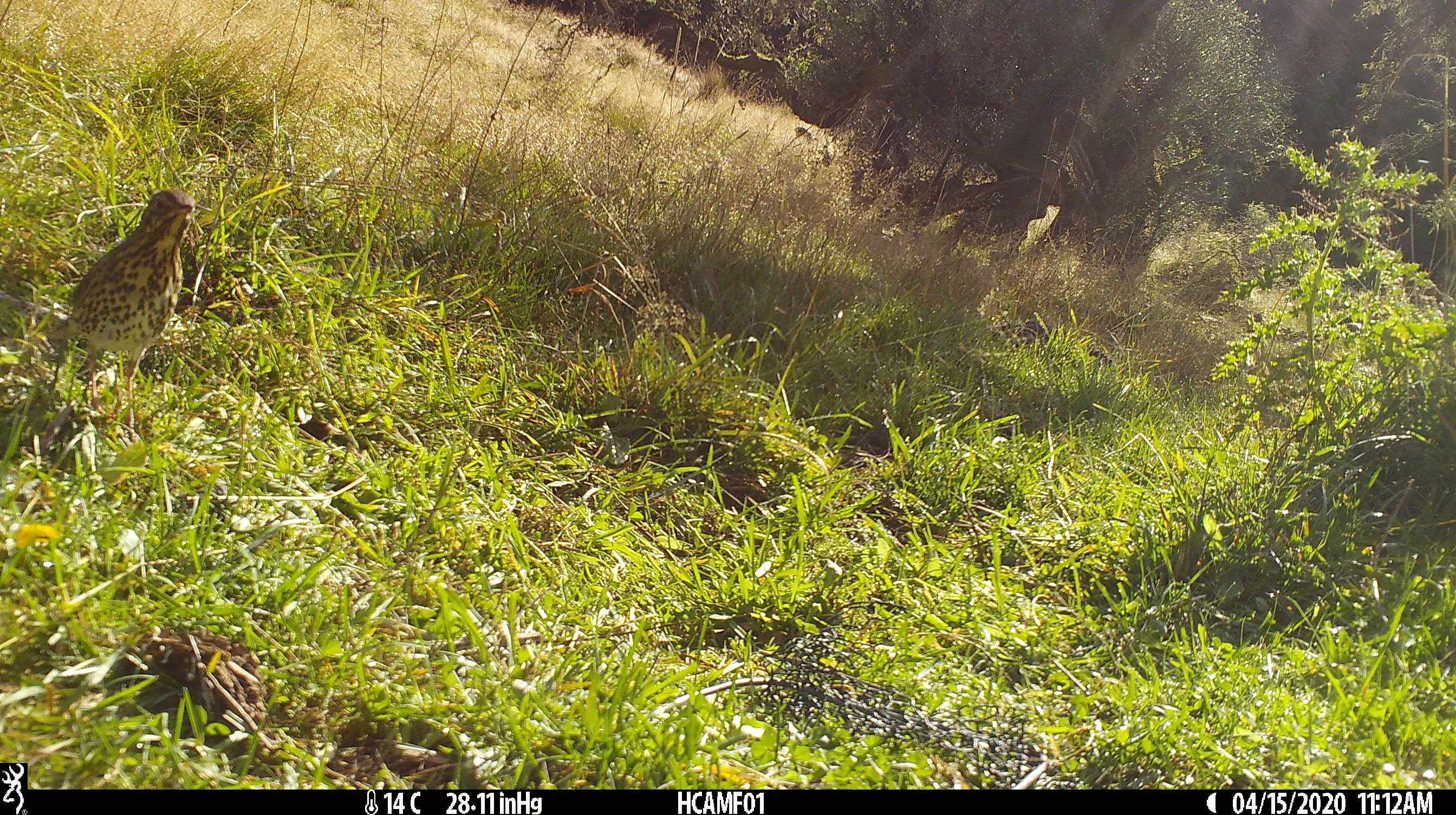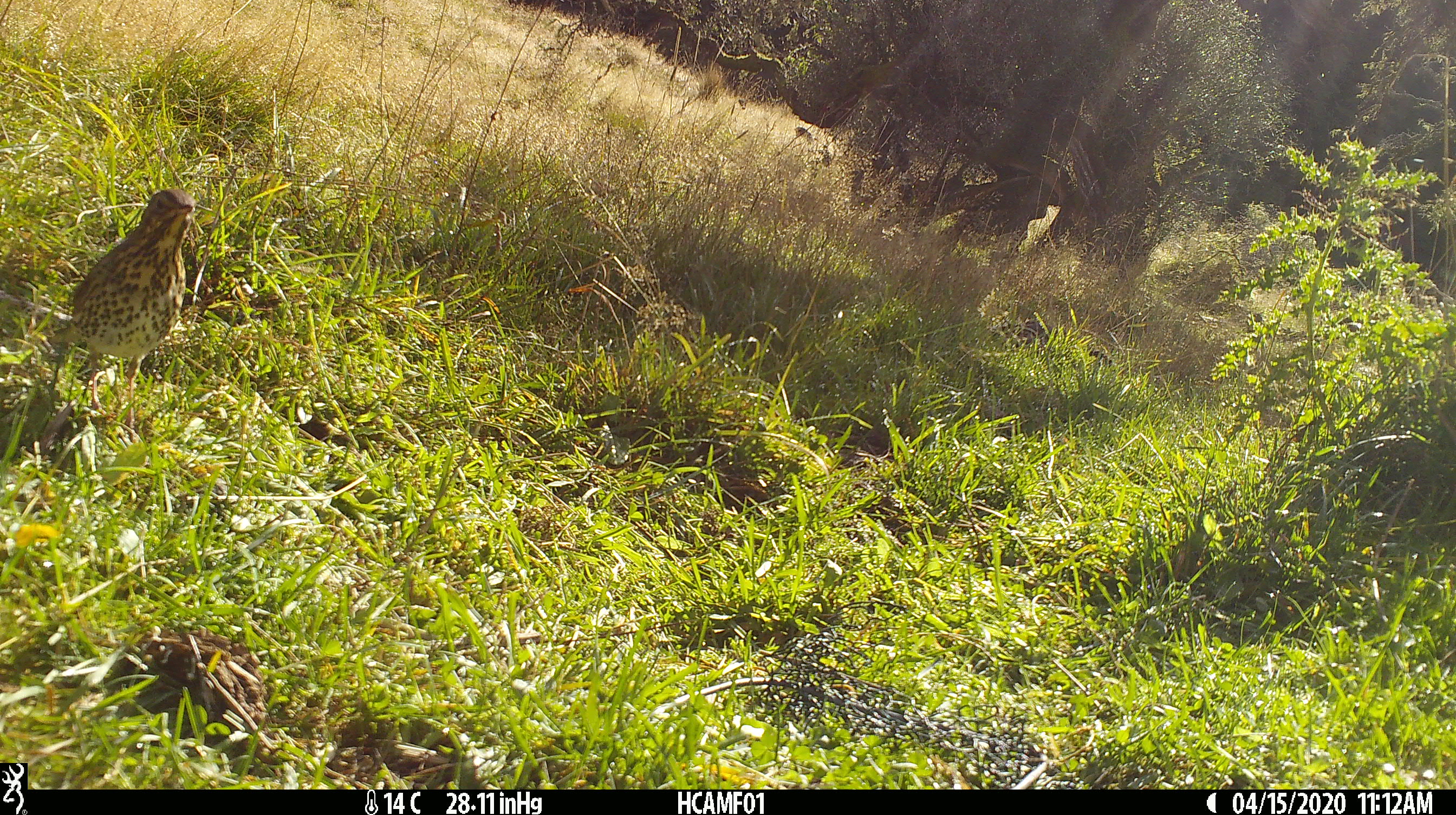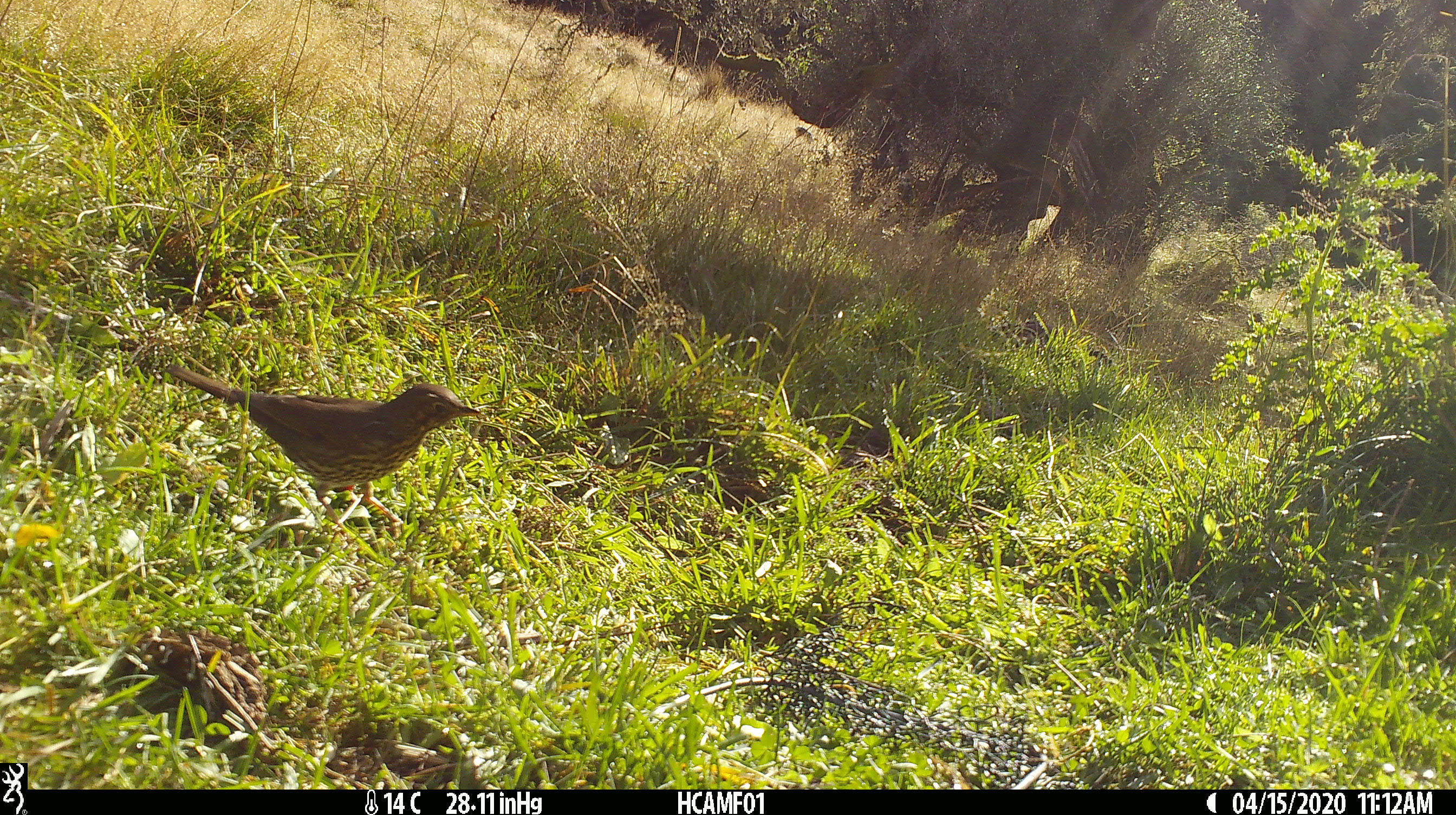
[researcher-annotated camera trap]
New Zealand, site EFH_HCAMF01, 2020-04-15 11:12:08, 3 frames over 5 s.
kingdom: Animalia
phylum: Chordata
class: Aves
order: Passeriformes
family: Turdidae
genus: Turdus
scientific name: Turdus philomelos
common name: song thrush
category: thrush